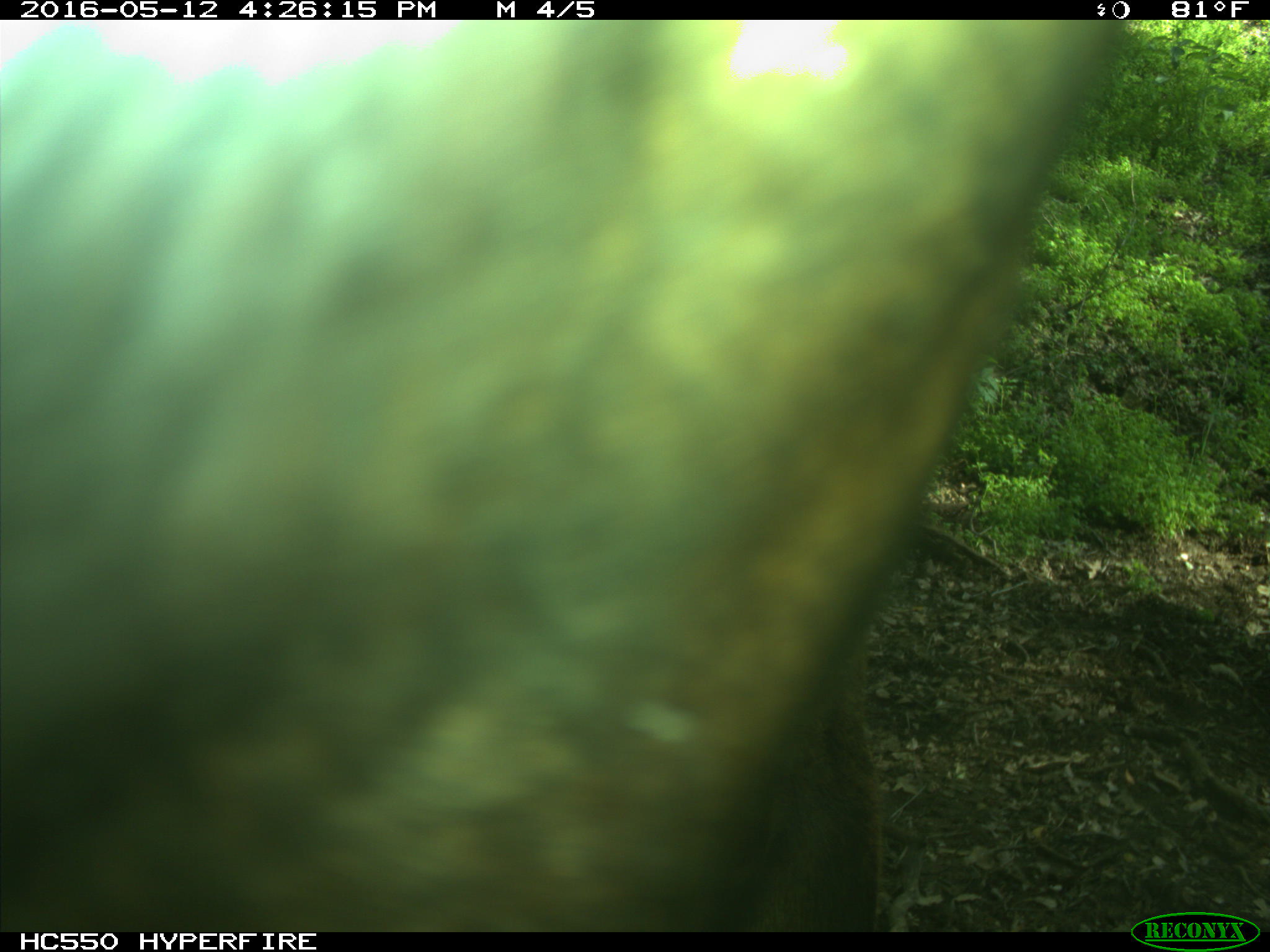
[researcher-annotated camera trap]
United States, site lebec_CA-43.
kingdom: Animalia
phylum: Chordata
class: Mammalia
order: Artiodactyla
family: Bovidae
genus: Bos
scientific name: Bos taurus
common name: domestic cow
Bos taurus (domestic cow).